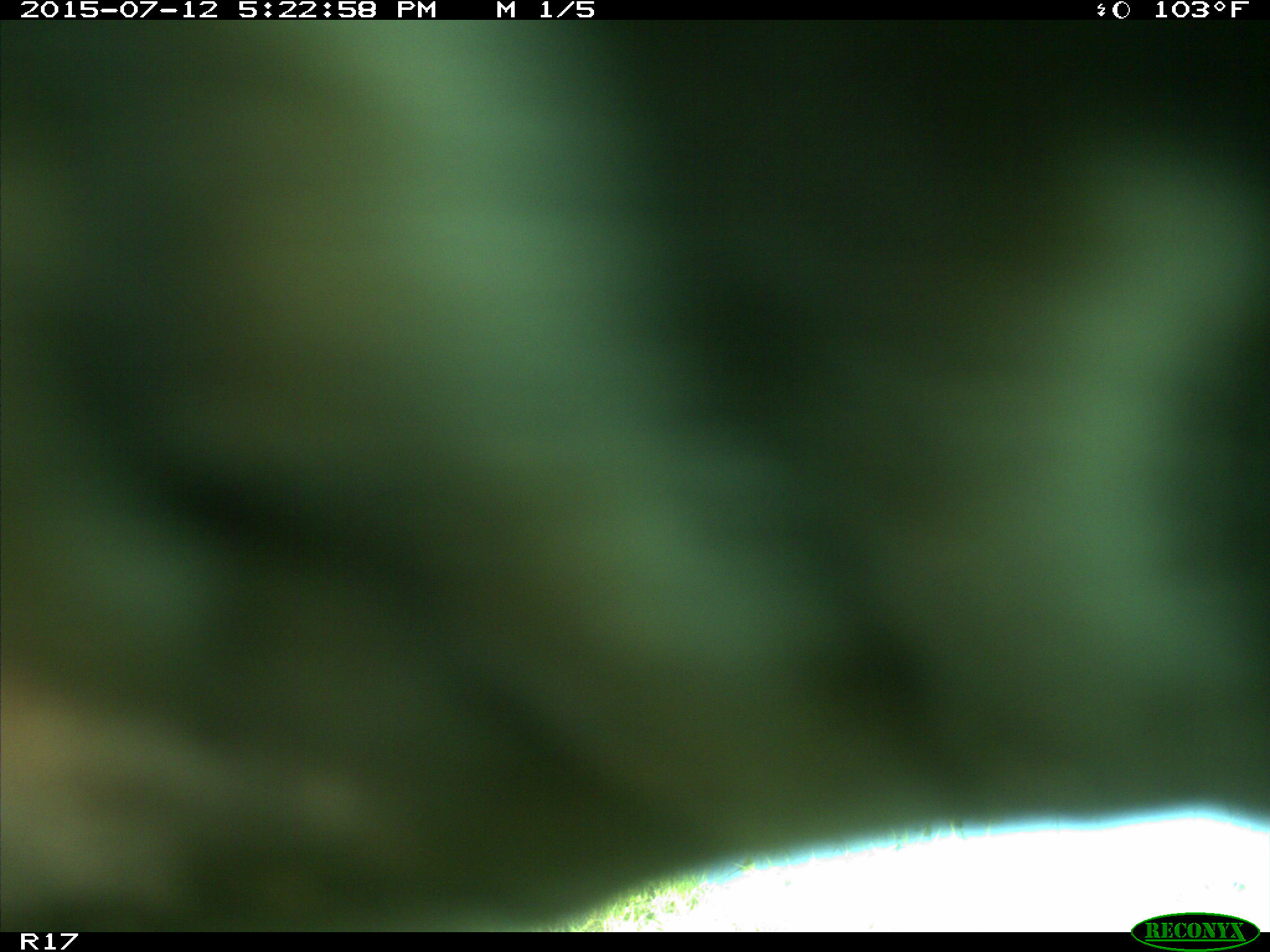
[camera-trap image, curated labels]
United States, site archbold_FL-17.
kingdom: Animalia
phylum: Chordata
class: Mammalia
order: Artiodactyla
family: Bovidae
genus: Bos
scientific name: Bos taurus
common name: domestic cow